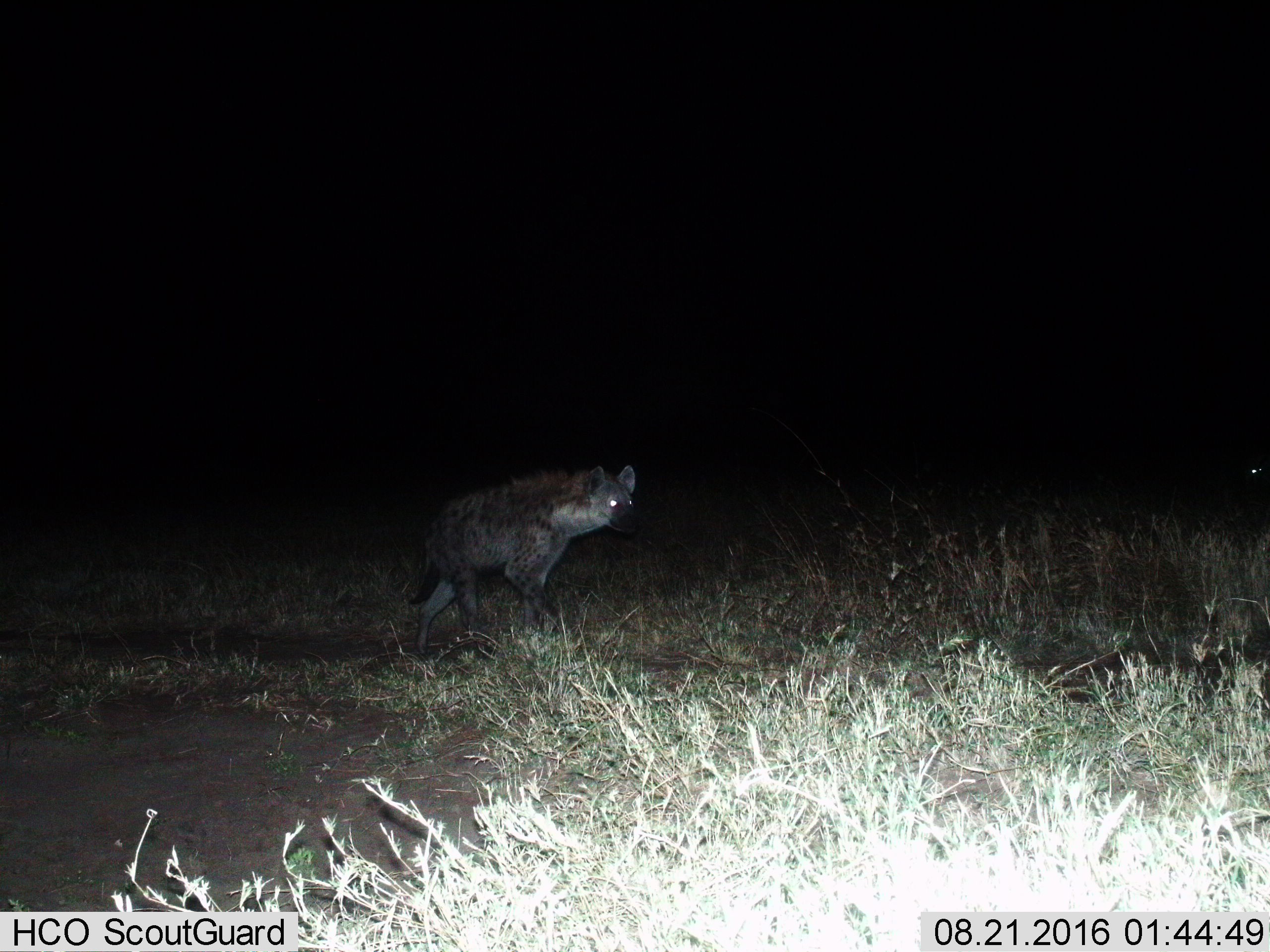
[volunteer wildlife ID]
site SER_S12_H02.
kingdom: Animalia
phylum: Chordata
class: Mammalia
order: Carnivora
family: Hyaenidae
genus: Crocuta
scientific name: Crocuta crocuta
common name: spotted hyena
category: hyenaspotted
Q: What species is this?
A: Hyenaspotted (spotted hyena) (Crocuta crocuta).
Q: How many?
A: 1.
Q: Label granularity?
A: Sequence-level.